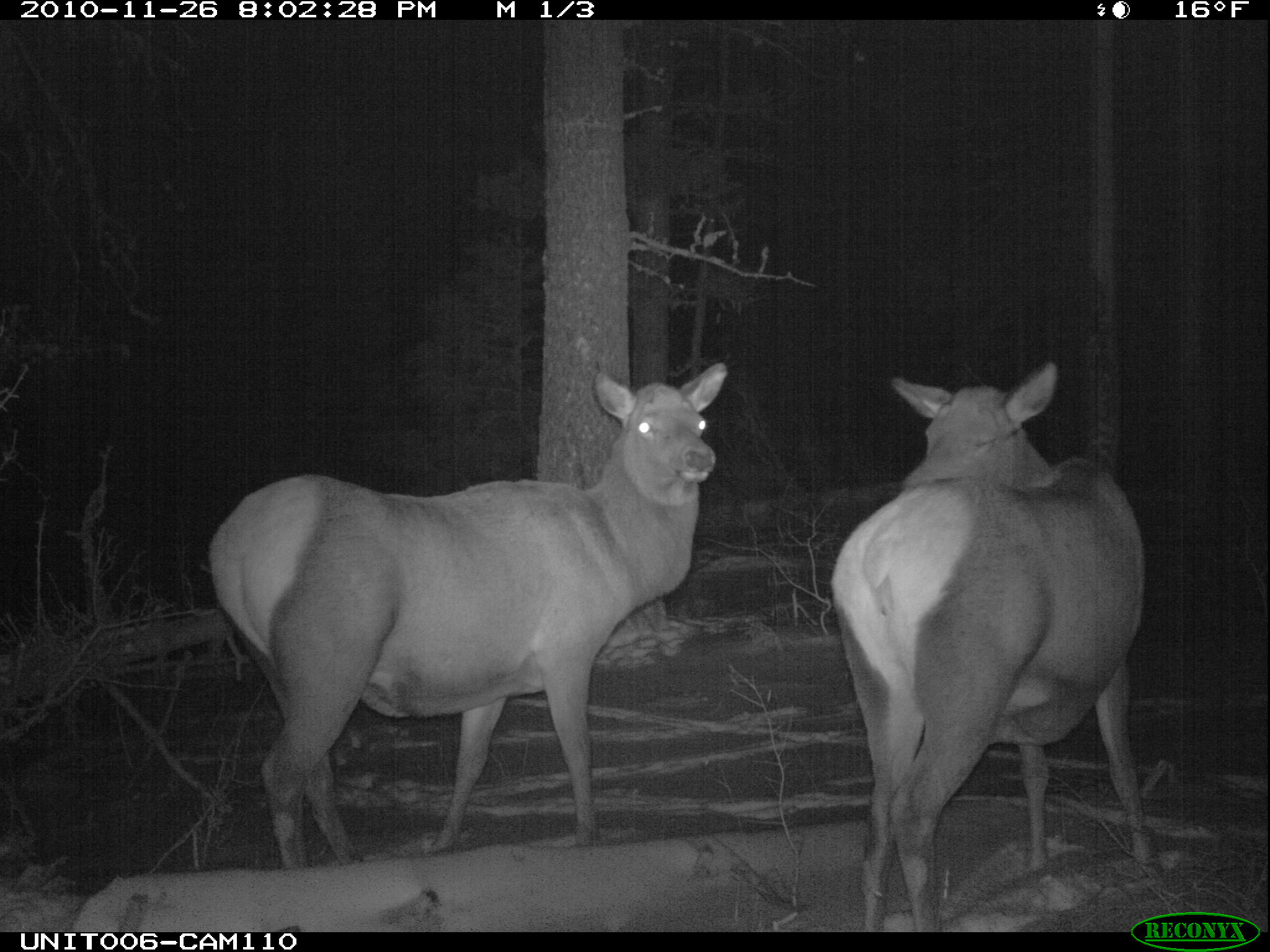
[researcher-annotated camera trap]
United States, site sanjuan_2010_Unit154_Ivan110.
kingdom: Animalia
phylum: Chordata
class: Mammalia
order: Artiodactyla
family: Cervidae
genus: Cervus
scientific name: Cervus elaphus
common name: red deer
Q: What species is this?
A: Cervus elaphus (red deer).